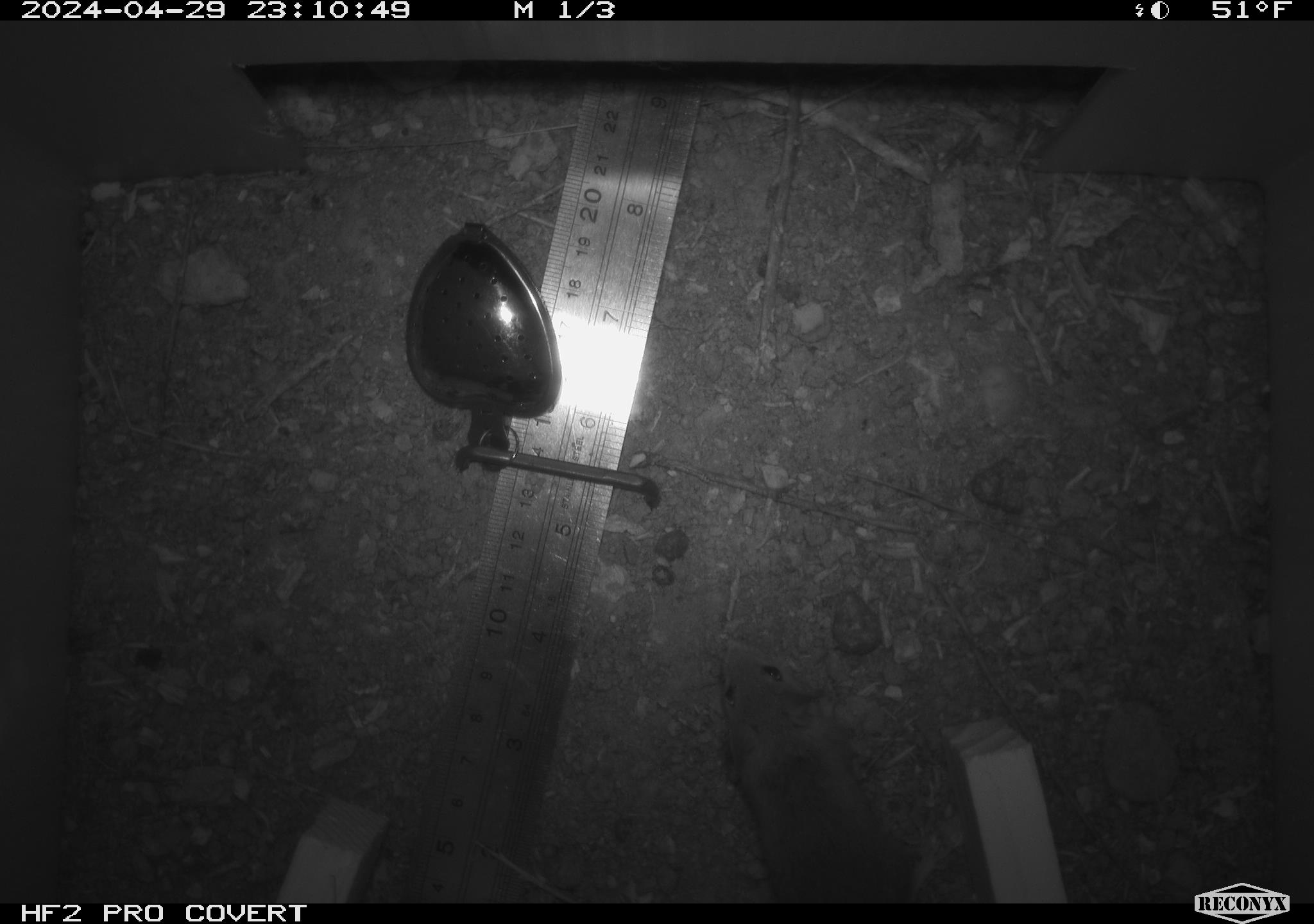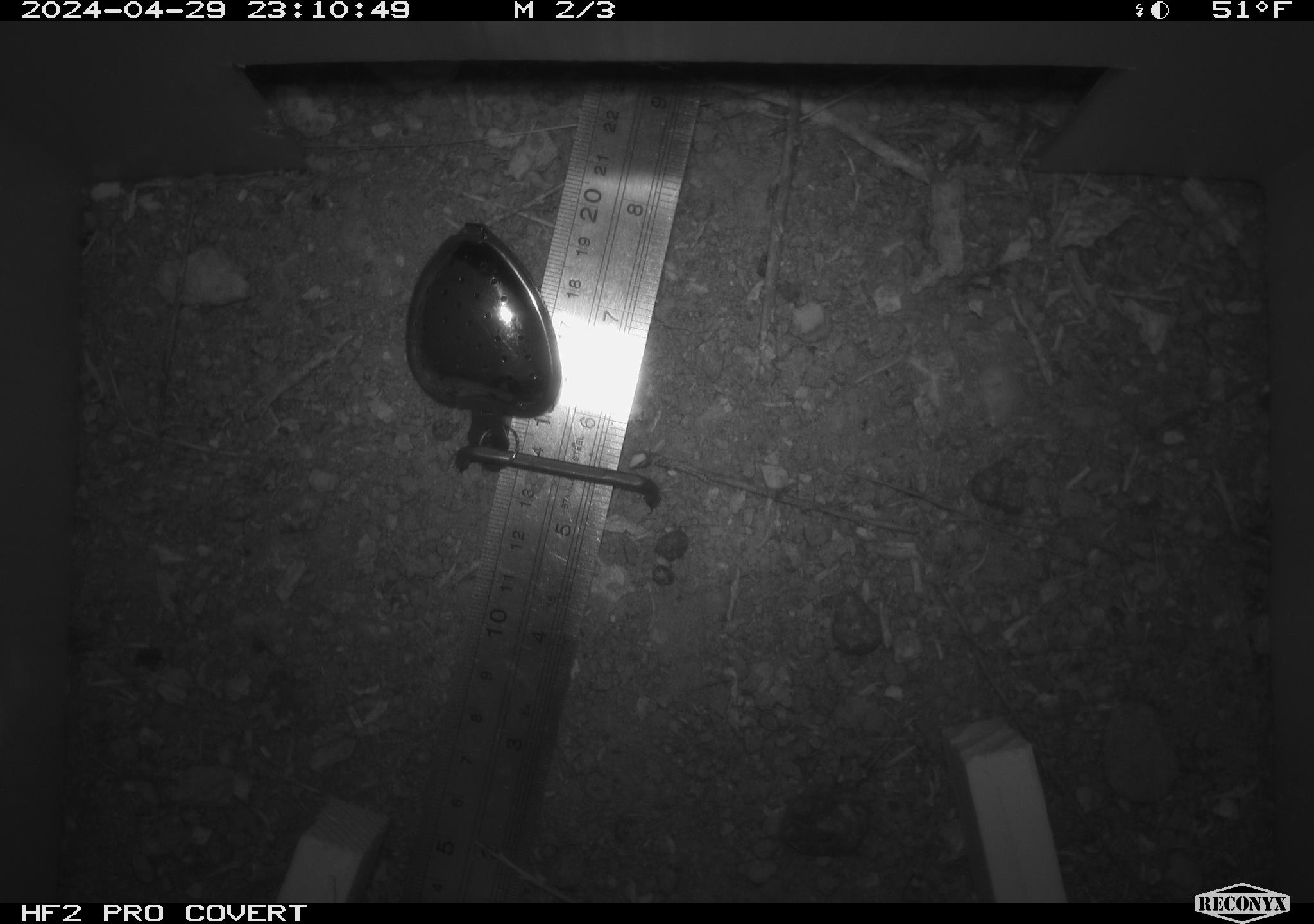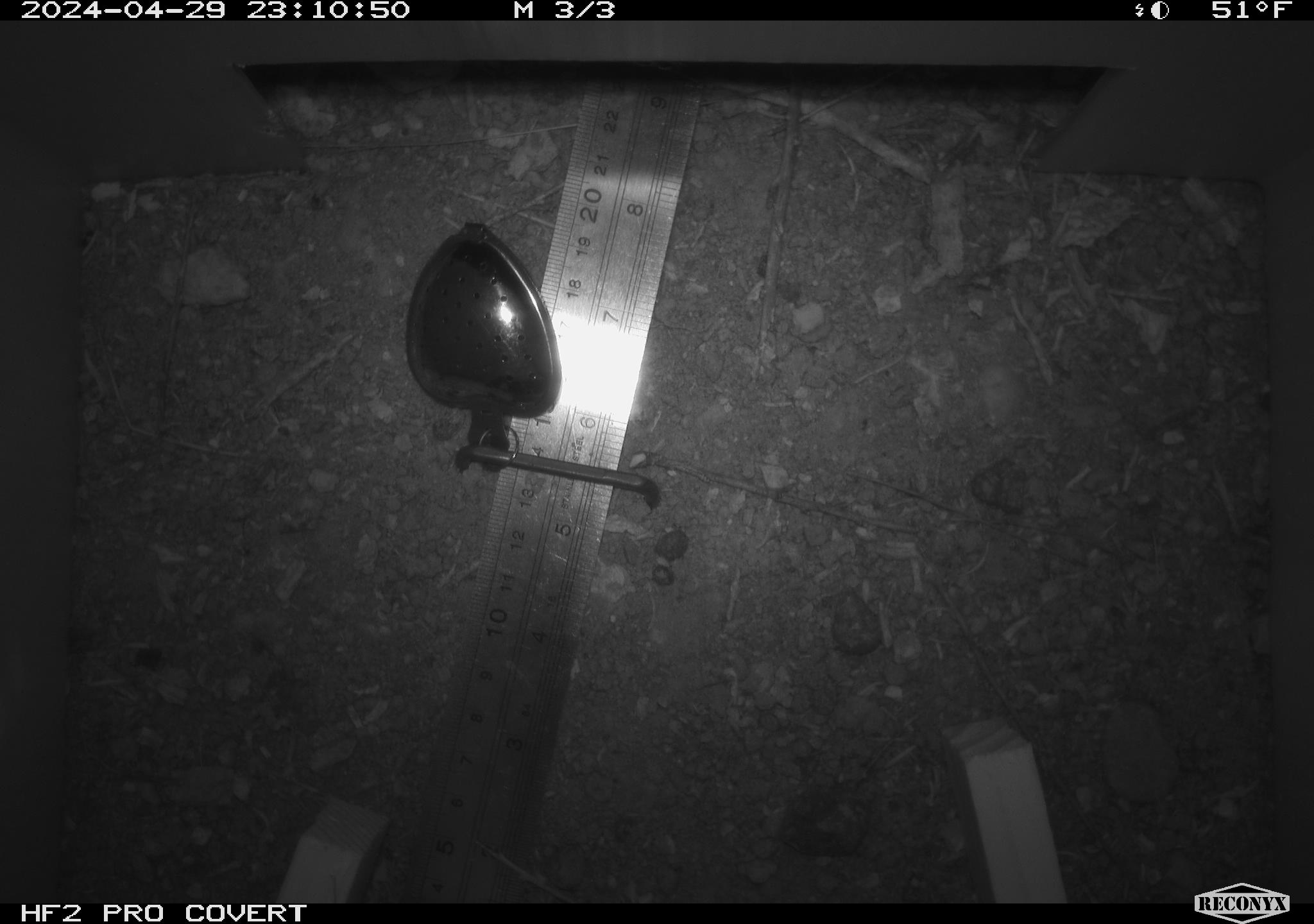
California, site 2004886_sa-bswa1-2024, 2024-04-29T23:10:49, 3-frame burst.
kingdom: Animalia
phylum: Chordata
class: Mammalia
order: Rodentia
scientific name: Rodentia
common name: mouse species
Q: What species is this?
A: Mouse species (Rodentia).